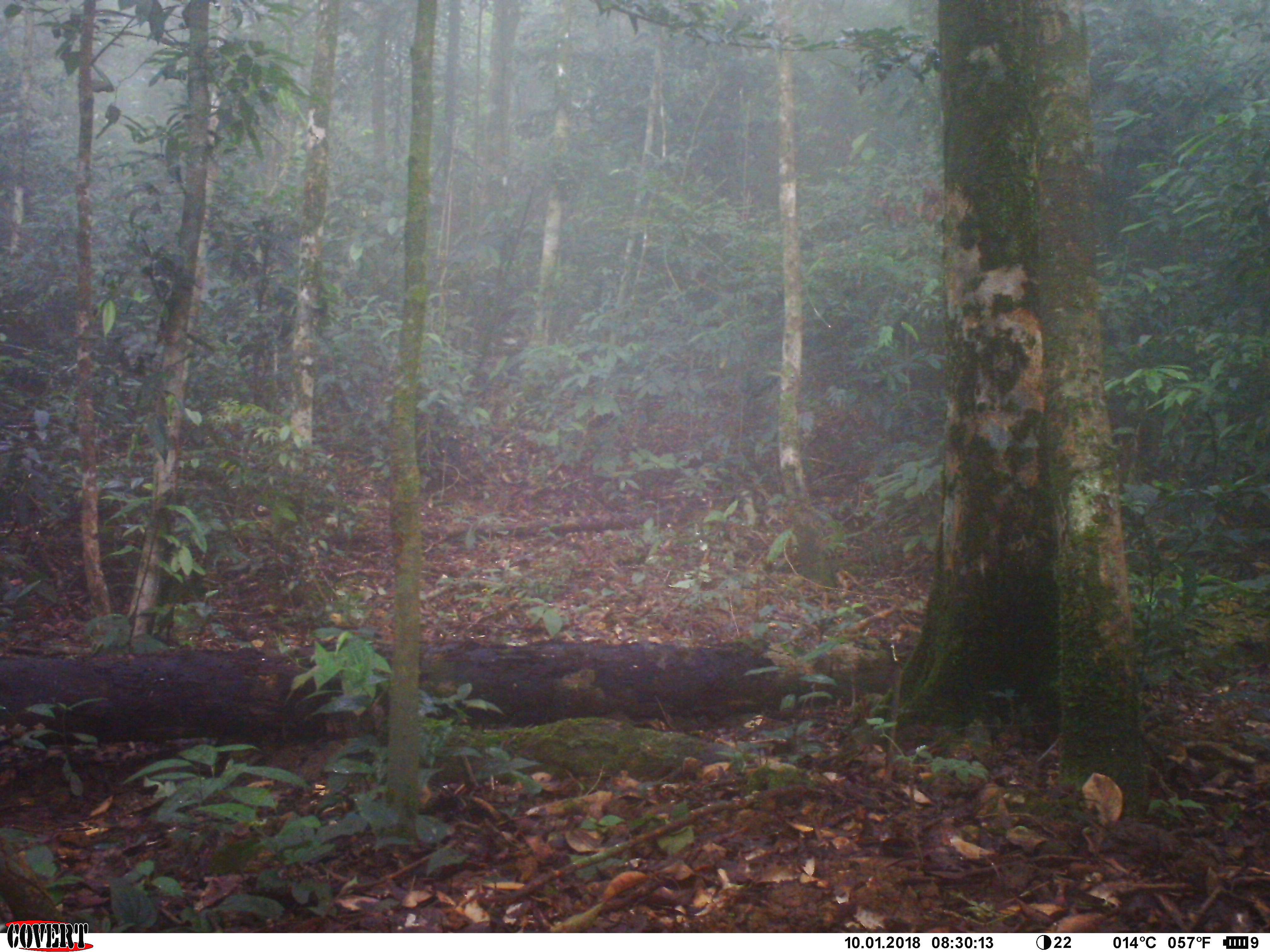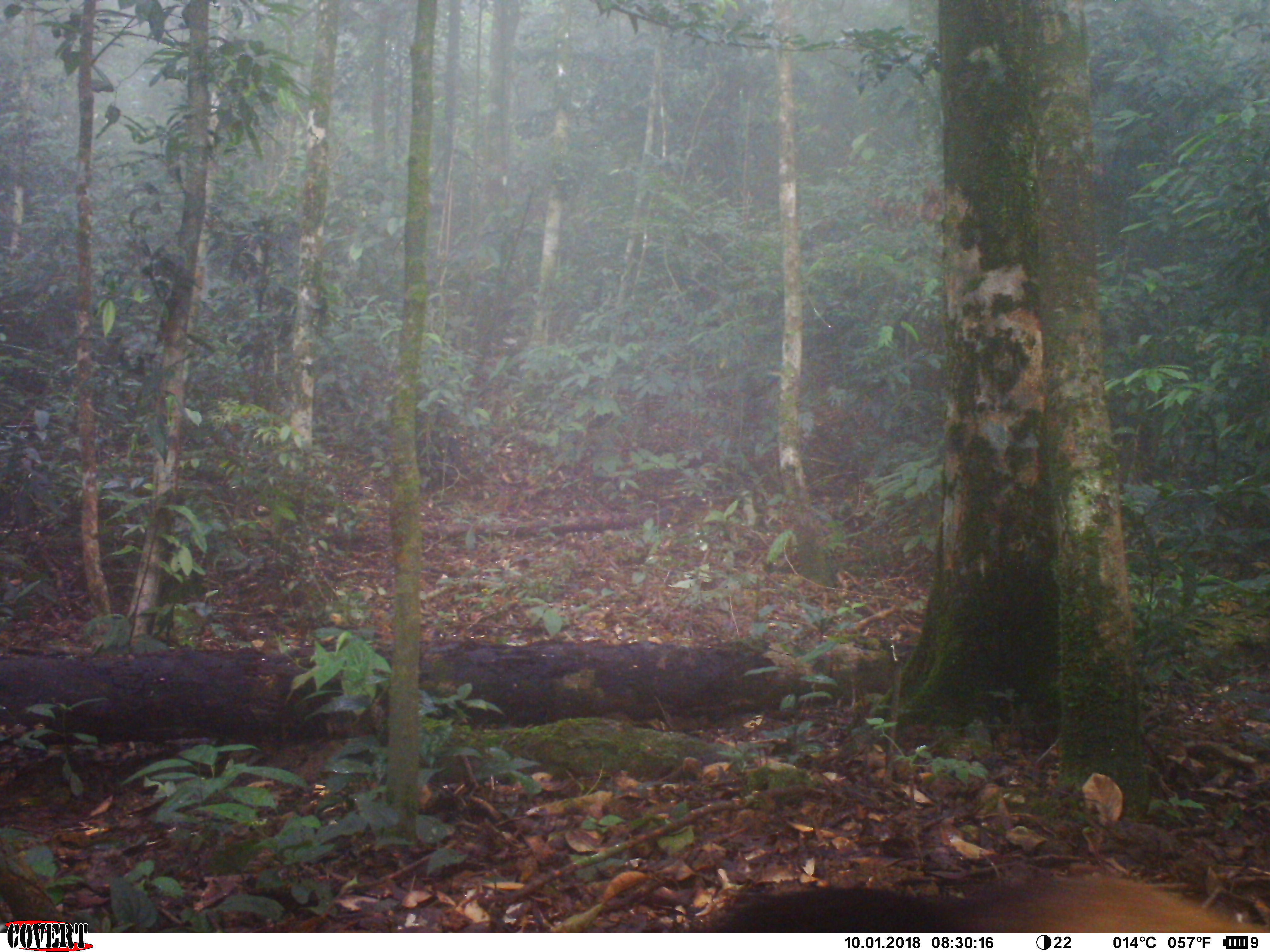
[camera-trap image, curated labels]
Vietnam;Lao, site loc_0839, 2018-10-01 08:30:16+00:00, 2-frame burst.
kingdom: Animalia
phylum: Chordata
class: Mammalia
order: Carnivora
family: Mustelidae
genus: Martes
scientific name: Martes flavigula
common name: yellow-throated marten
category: yellow throated marten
Yellow throated marten (yellow-throated marten) (Martes flavigula). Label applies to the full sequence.